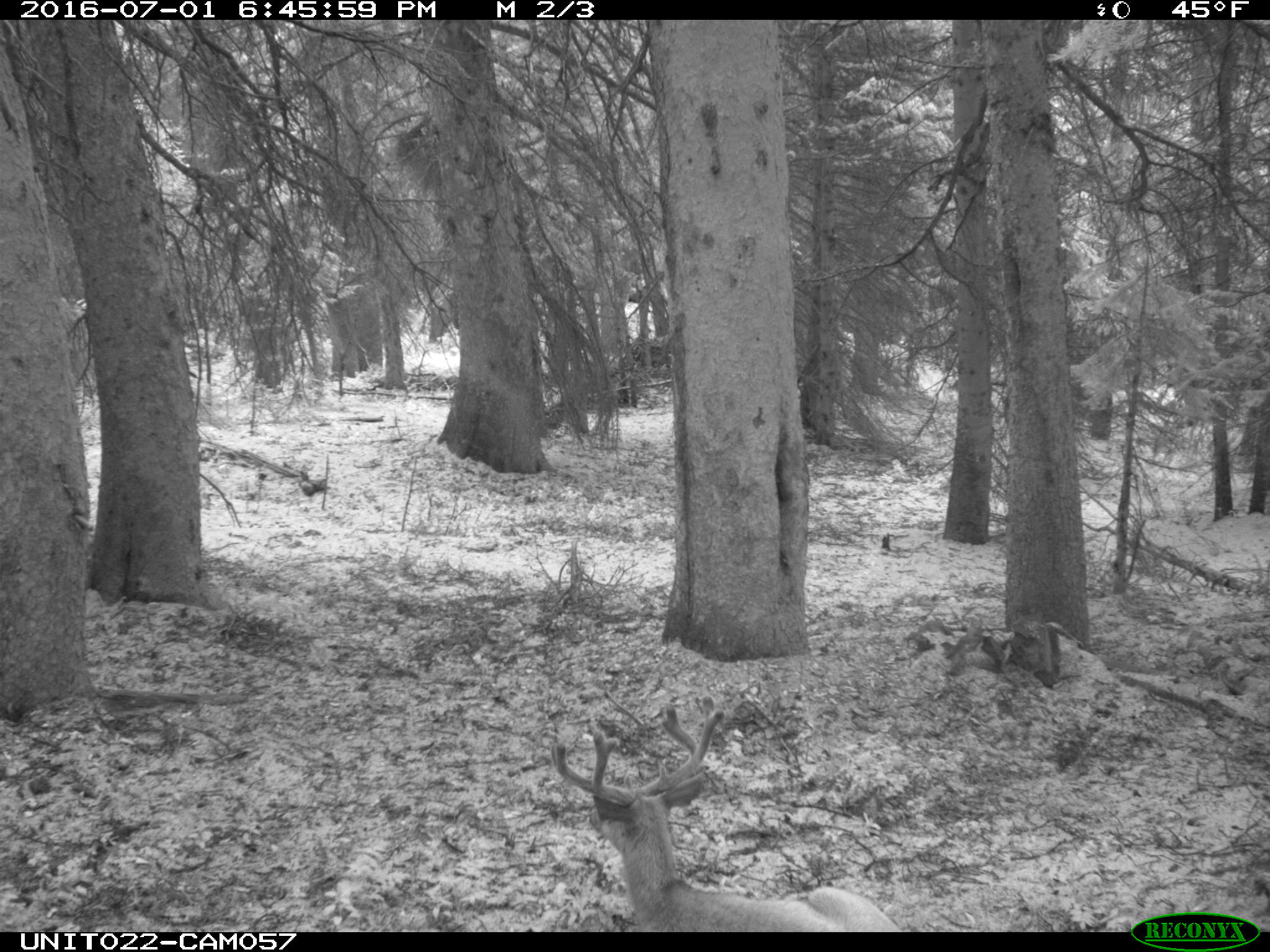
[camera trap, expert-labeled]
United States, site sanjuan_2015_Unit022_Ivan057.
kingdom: Animalia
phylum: Chordata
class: Mammalia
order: Artiodactyla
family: Cervidae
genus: Odocoileus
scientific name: Odocoileus hemionus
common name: mule deer